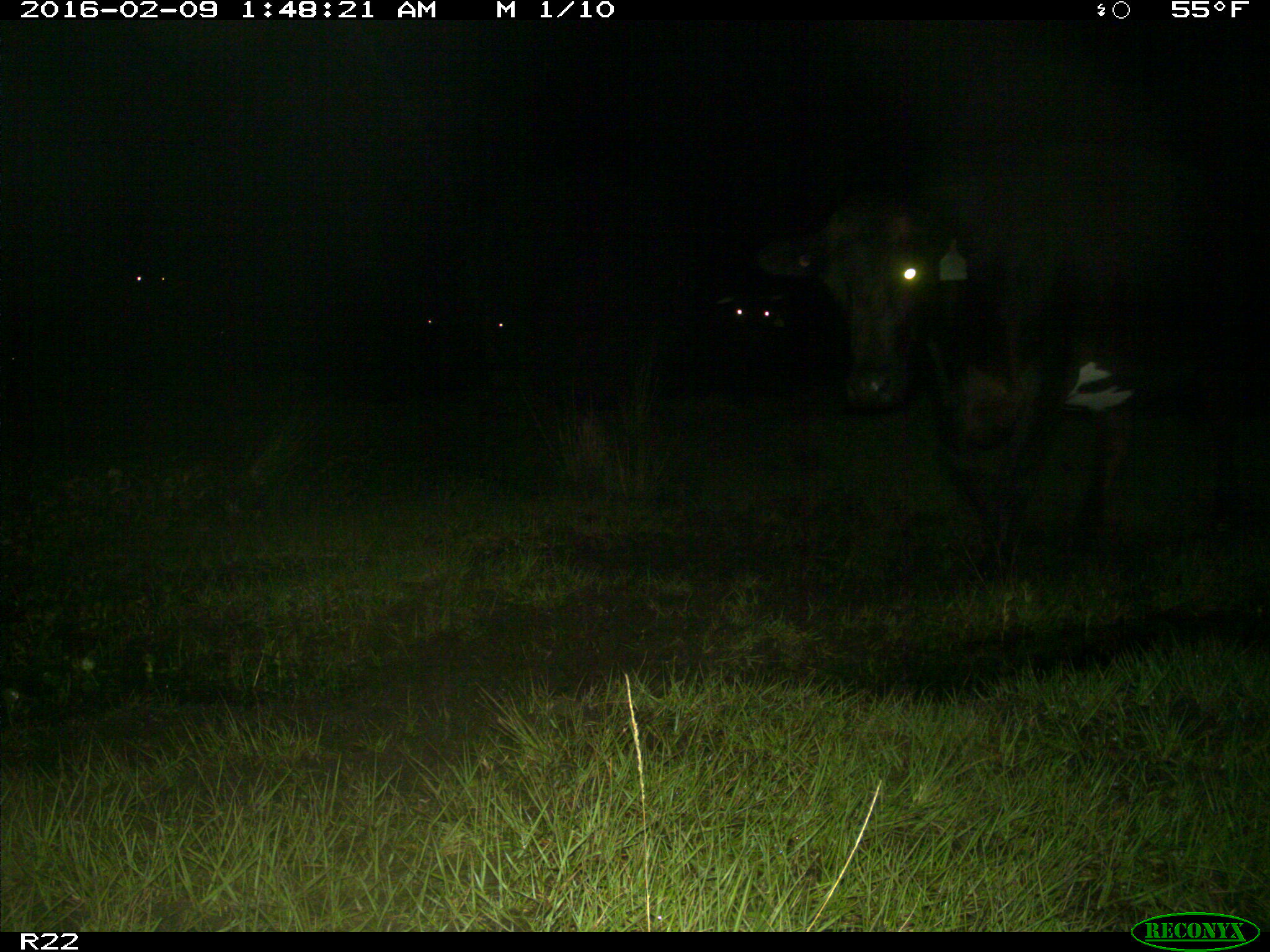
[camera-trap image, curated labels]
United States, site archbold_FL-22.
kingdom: Animalia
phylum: Chordata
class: Mammalia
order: Artiodactyla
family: Bovidae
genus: Bos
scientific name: Bos taurus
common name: domestic cow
Bos taurus (domestic cow).